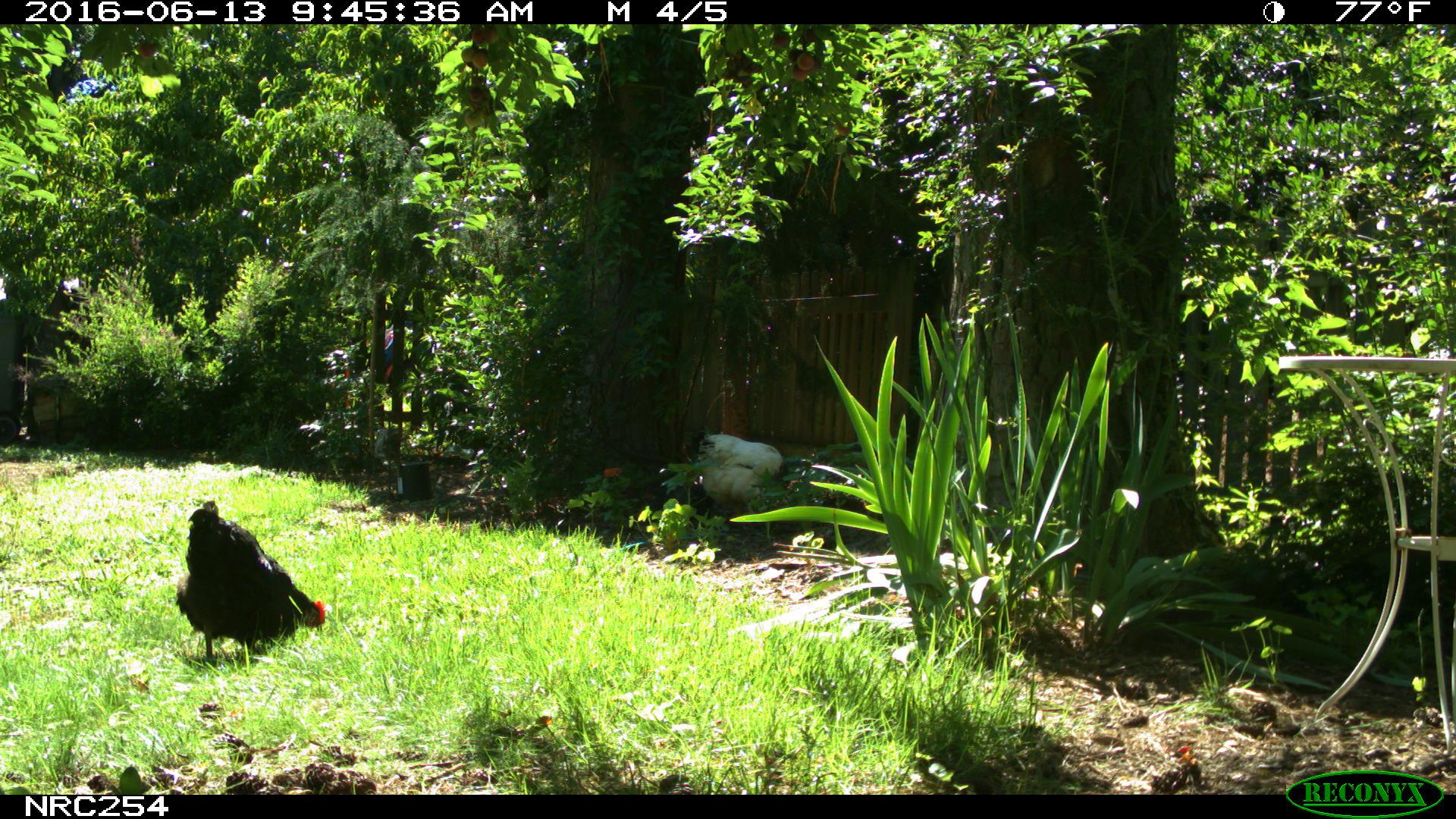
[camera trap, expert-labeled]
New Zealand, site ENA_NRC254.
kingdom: Animalia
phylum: Chordata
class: Aves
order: Galliformes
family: Phasianidae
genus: Gallus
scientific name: Gallus gallus domesticus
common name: chicken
Chicken (Gallus gallus domesticus).